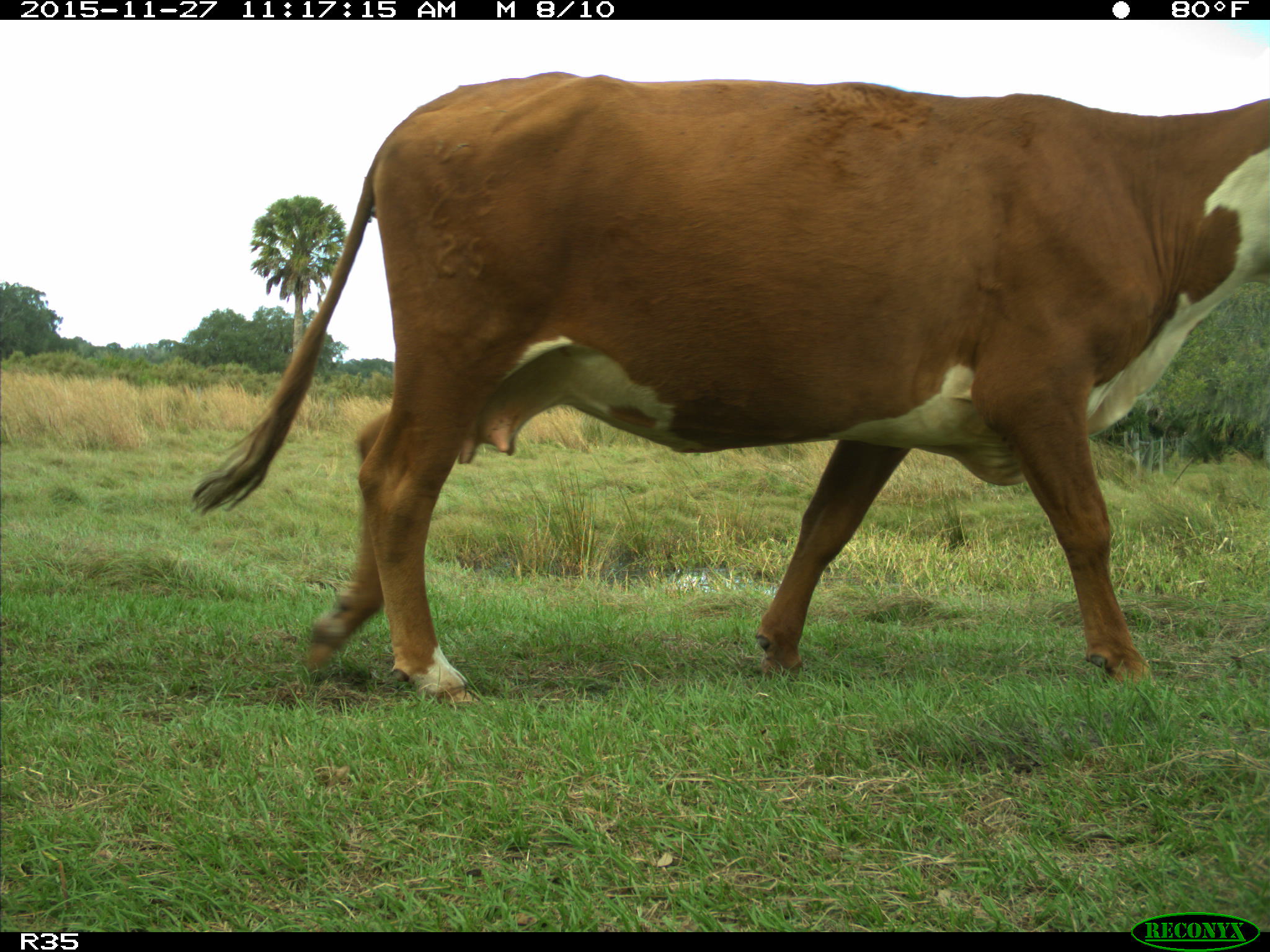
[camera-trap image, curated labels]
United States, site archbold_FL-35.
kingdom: Animalia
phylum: Chordata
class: Mammalia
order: Artiodactyla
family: Bovidae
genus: Bos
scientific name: Bos taurus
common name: domestic cow